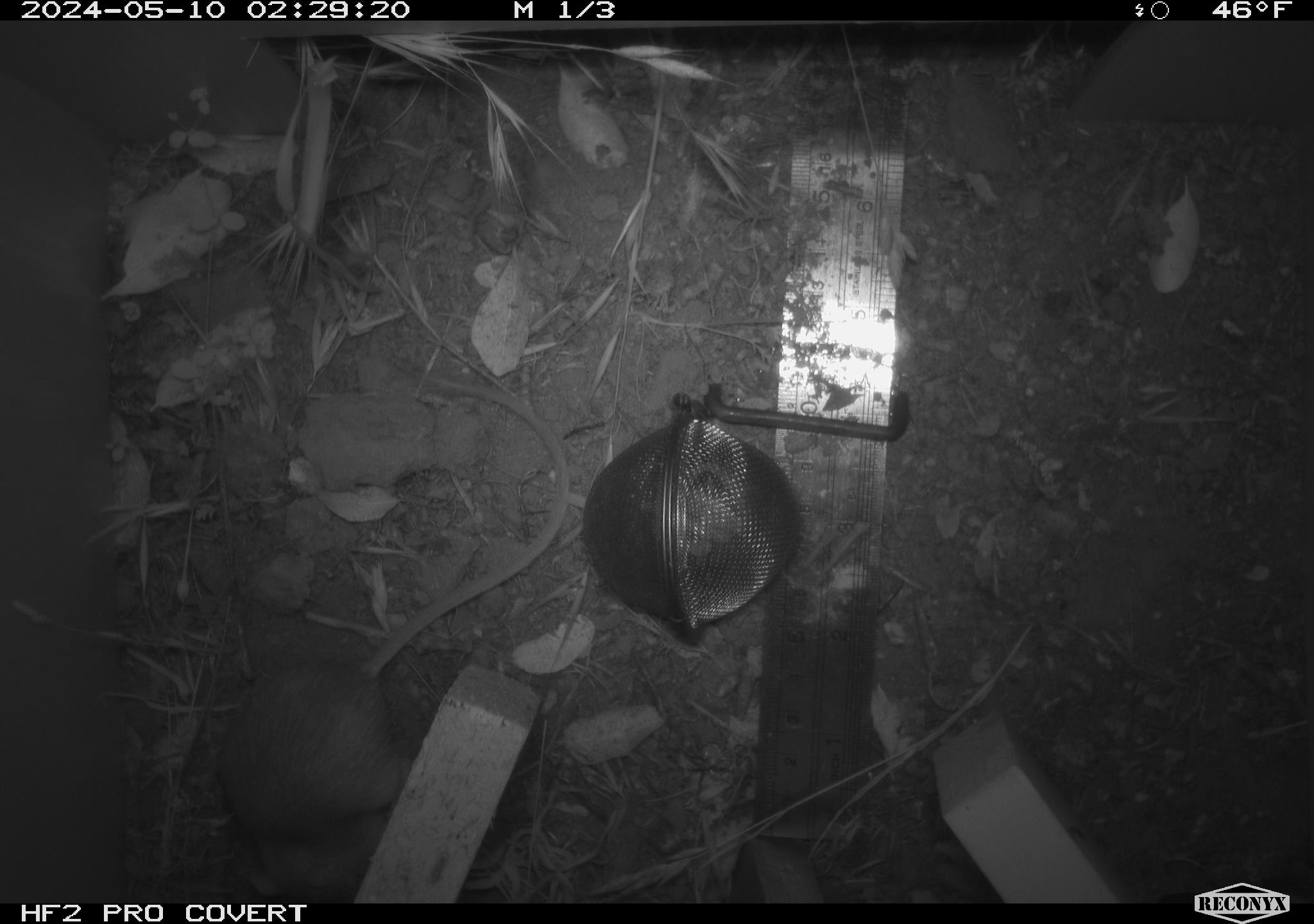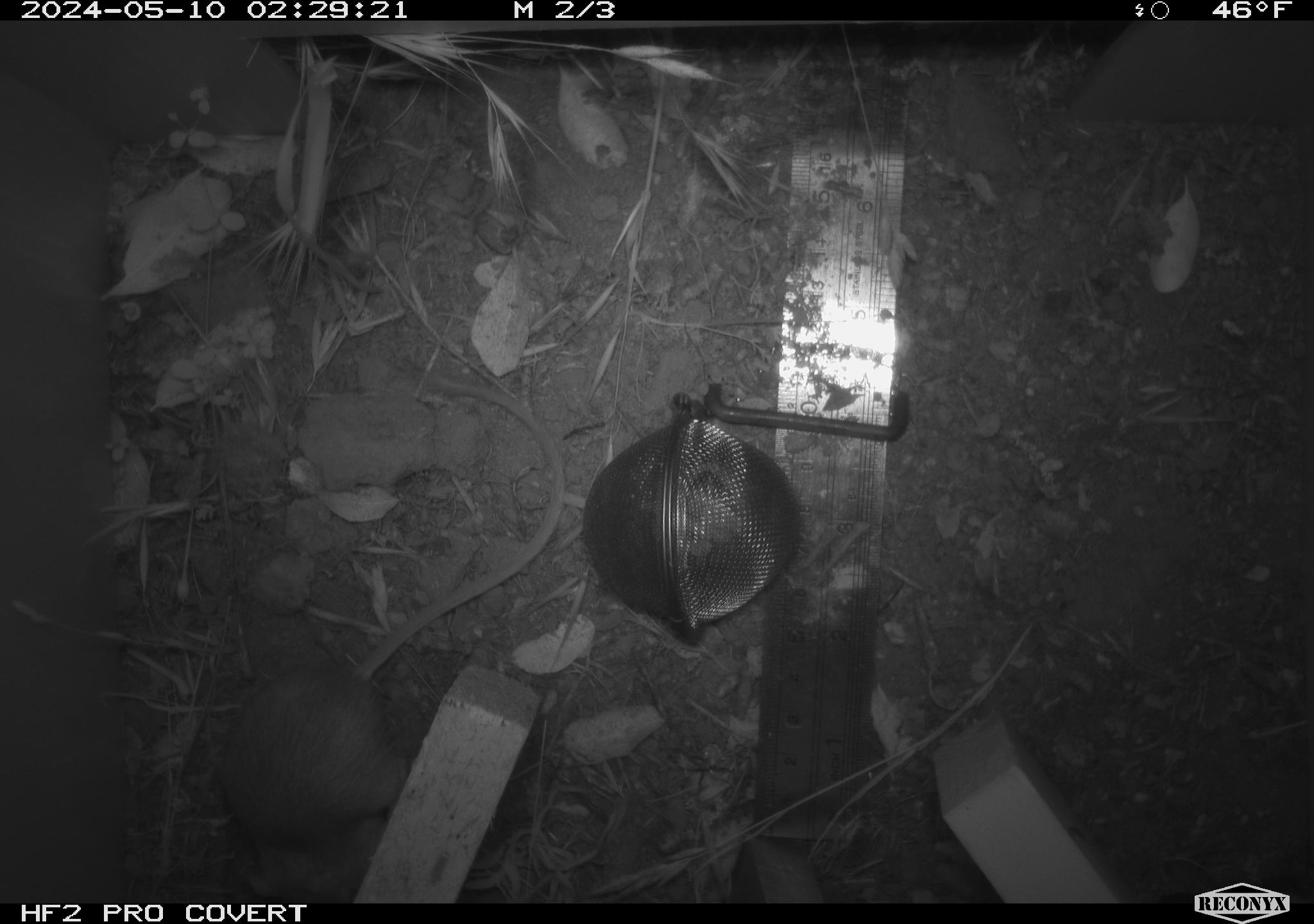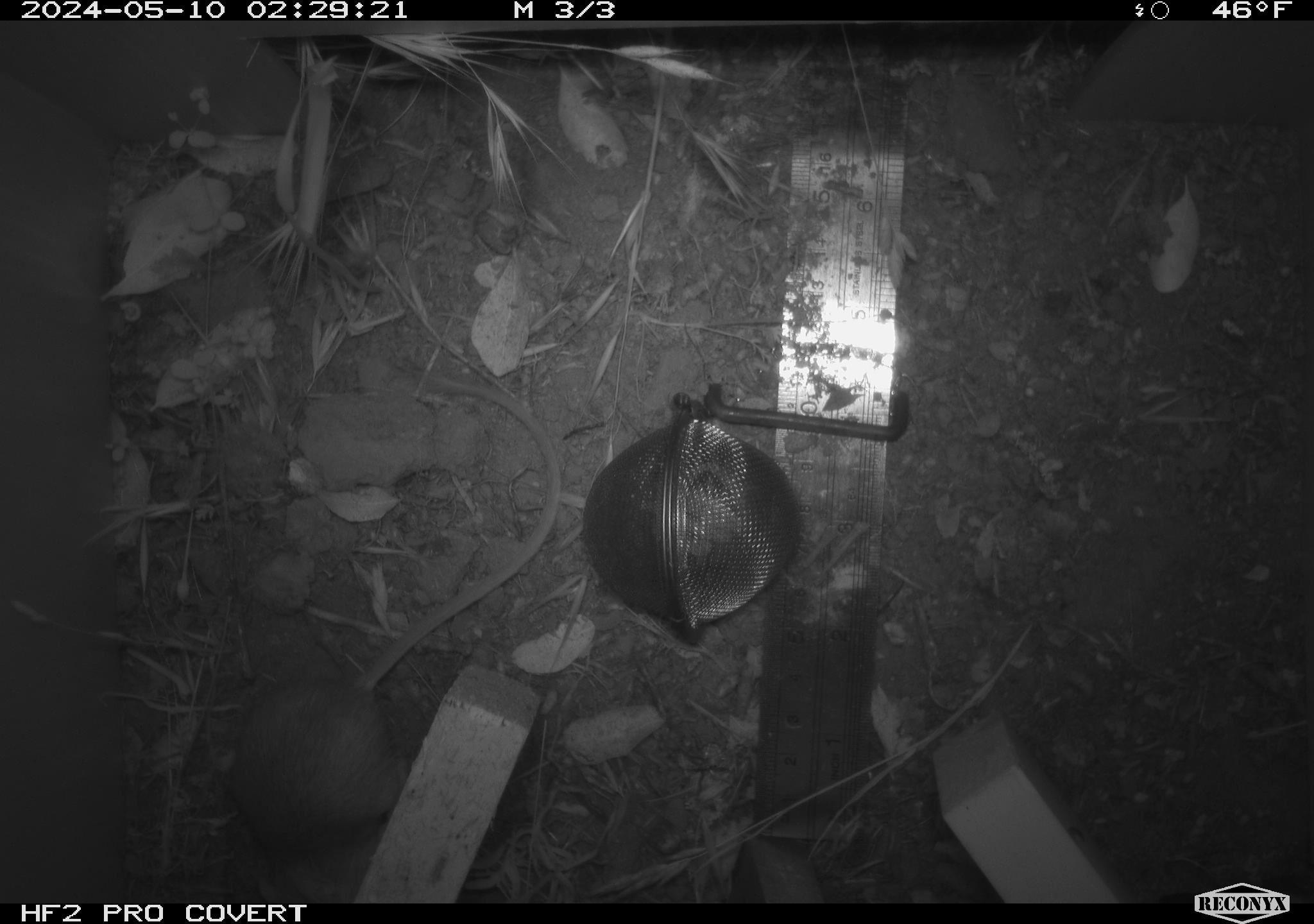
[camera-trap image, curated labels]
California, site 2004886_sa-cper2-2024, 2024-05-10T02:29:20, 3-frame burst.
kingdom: Animalia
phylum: Chordata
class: Mammalia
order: Rodentia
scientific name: Rodentia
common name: rodent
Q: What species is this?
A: Rodent (Rodentia).